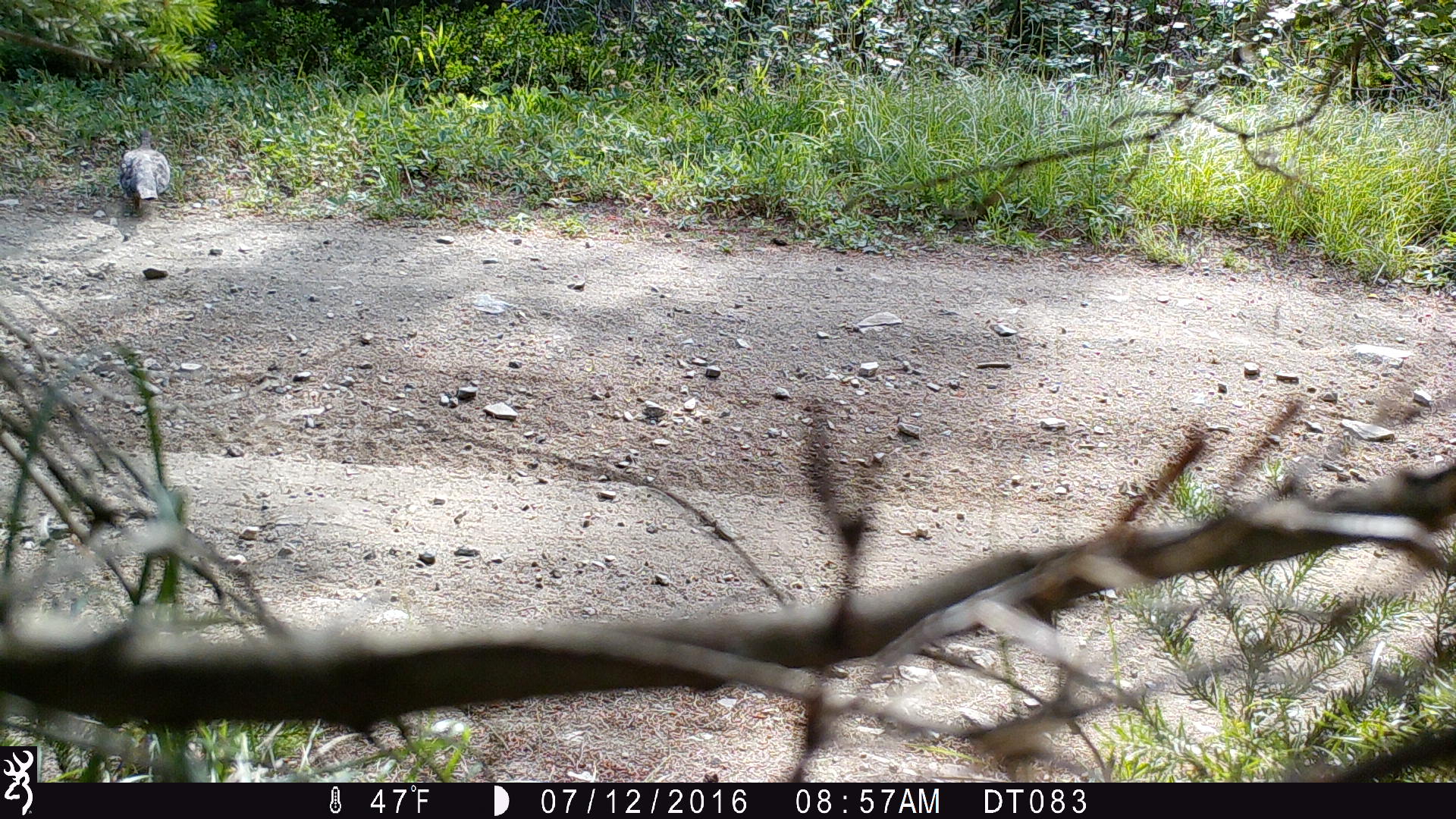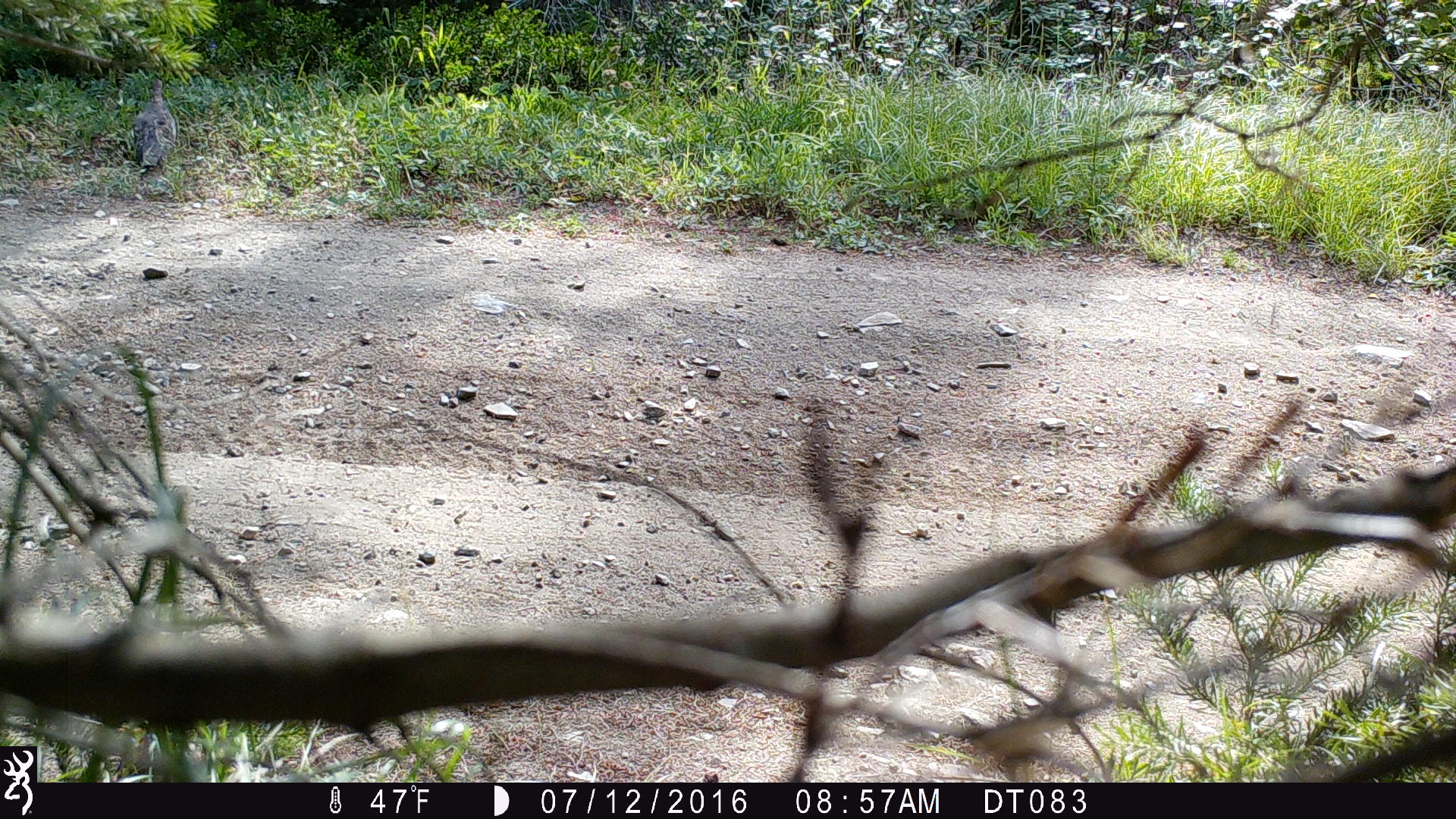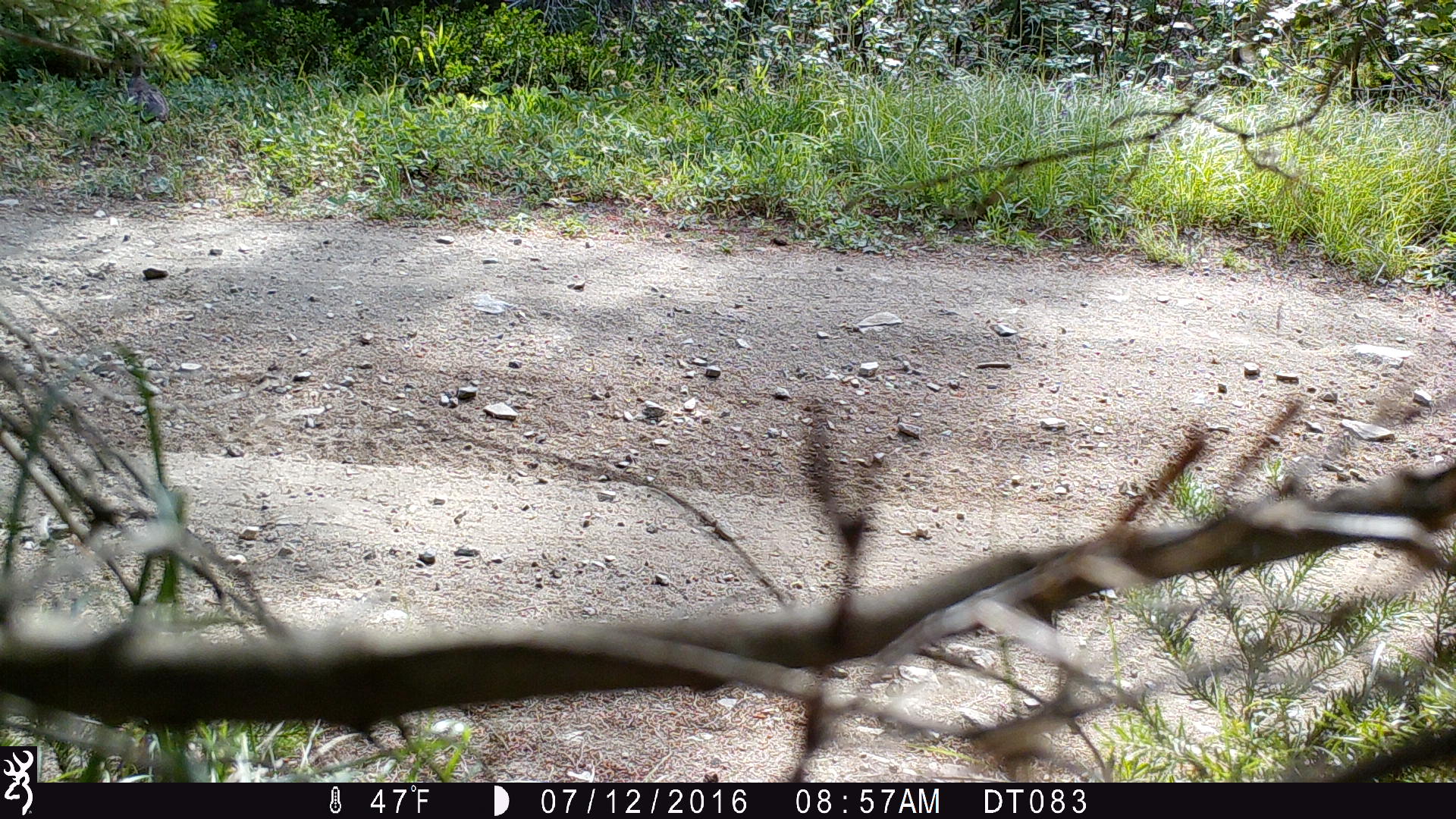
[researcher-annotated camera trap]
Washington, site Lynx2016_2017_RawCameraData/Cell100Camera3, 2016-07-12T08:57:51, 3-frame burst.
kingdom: Animalia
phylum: Chordata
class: Aves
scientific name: Aves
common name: birds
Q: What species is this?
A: Aves (birds).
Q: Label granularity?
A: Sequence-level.